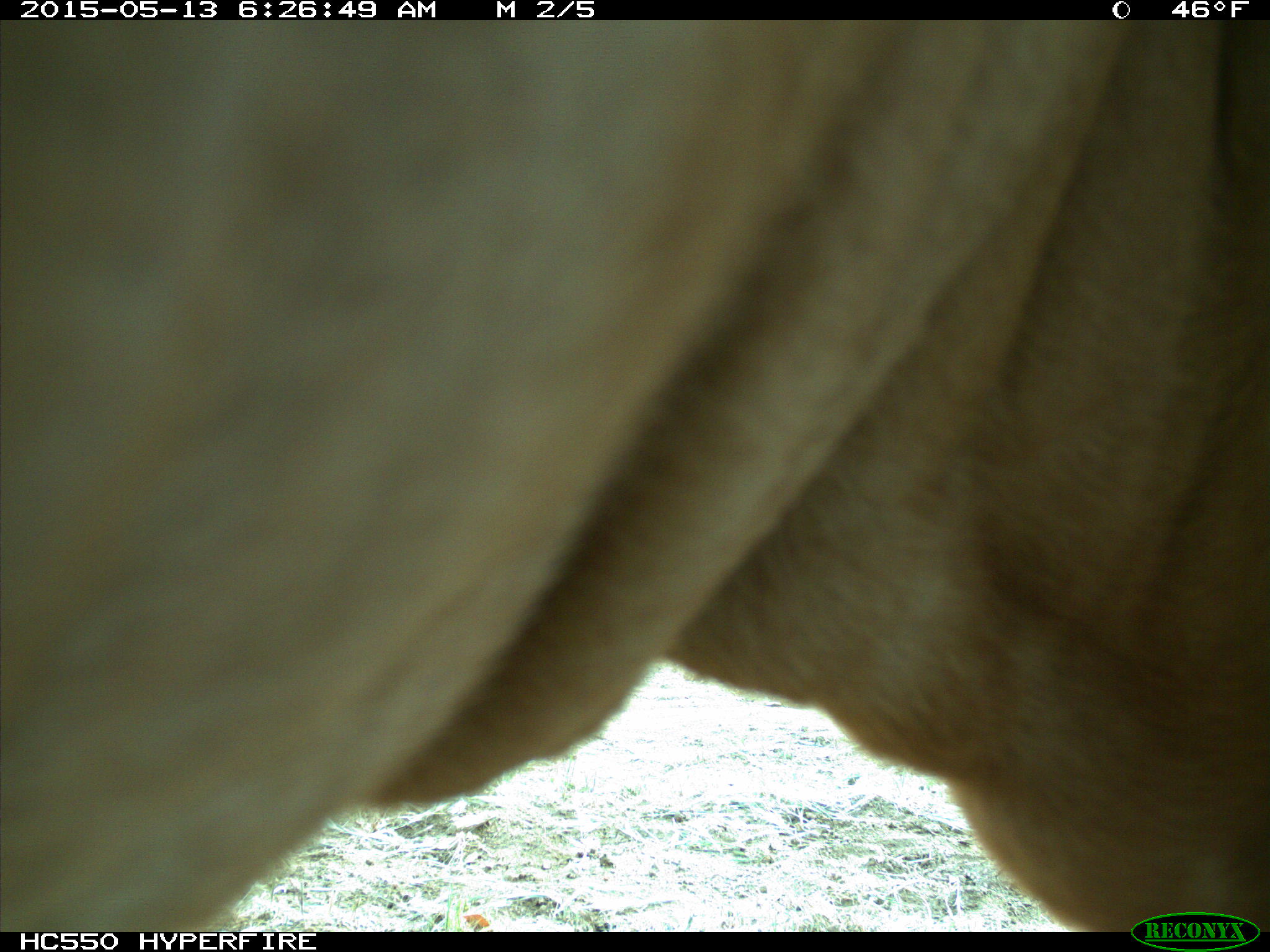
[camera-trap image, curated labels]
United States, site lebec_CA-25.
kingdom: Animalia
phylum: Chordata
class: Mammalia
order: Artiodactyla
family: Bovidae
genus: Bos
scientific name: Bos taurus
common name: domestic cow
Bos taurus (domestic cow).